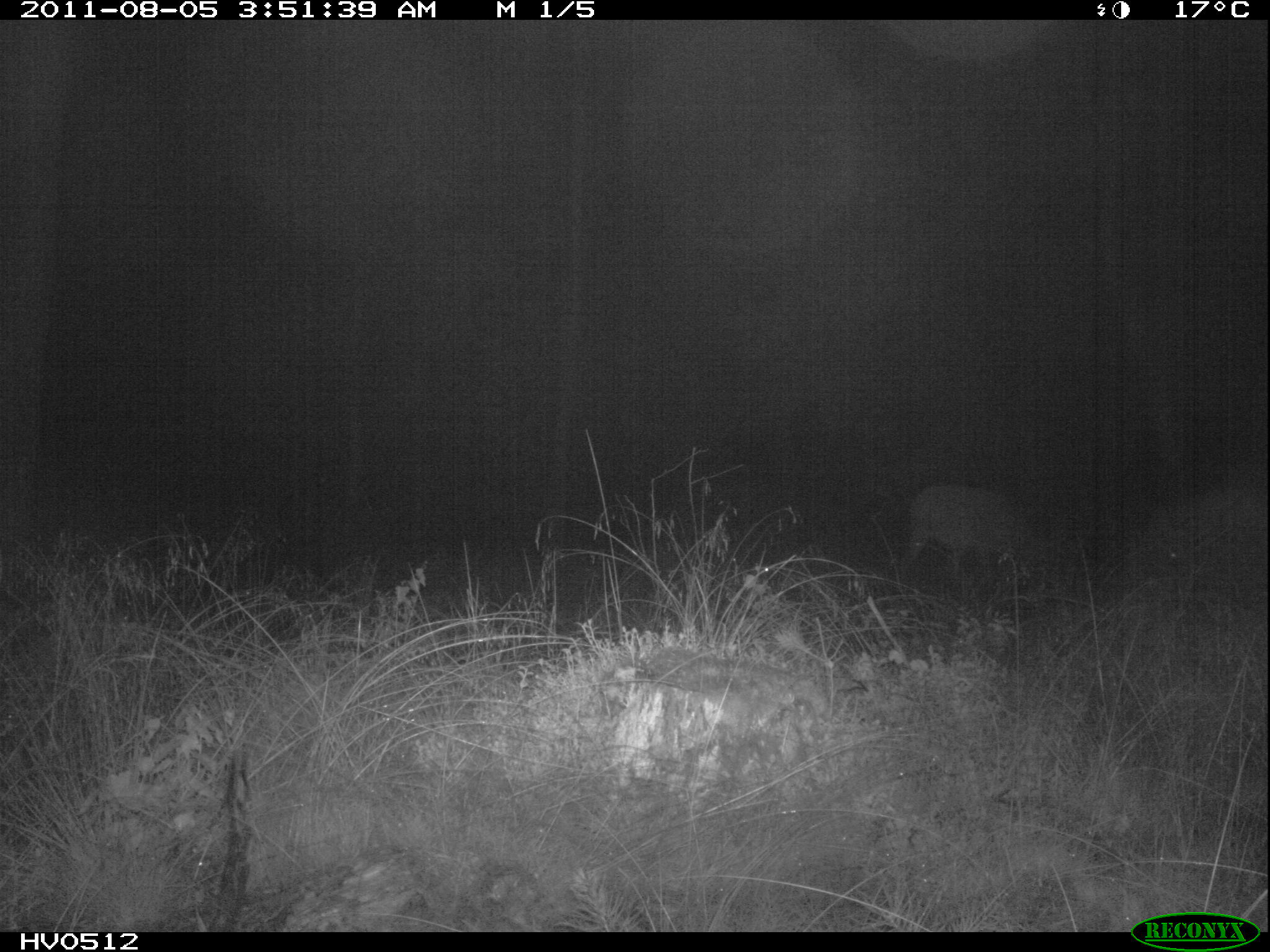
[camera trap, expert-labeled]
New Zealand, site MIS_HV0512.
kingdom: Animalia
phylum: Chordata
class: Mammalia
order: Artiodactyla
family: Cervidae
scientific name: Cervidae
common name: deer